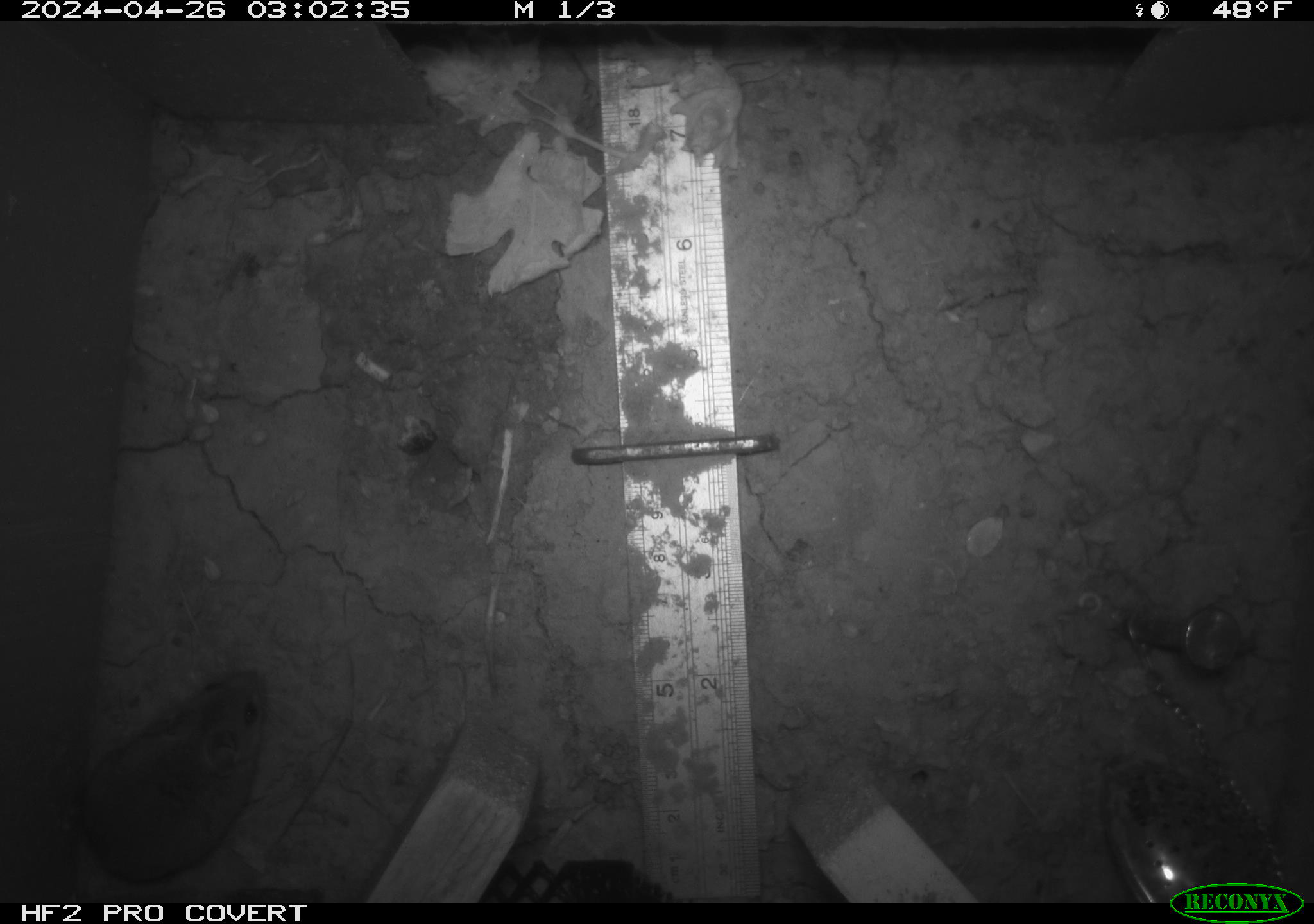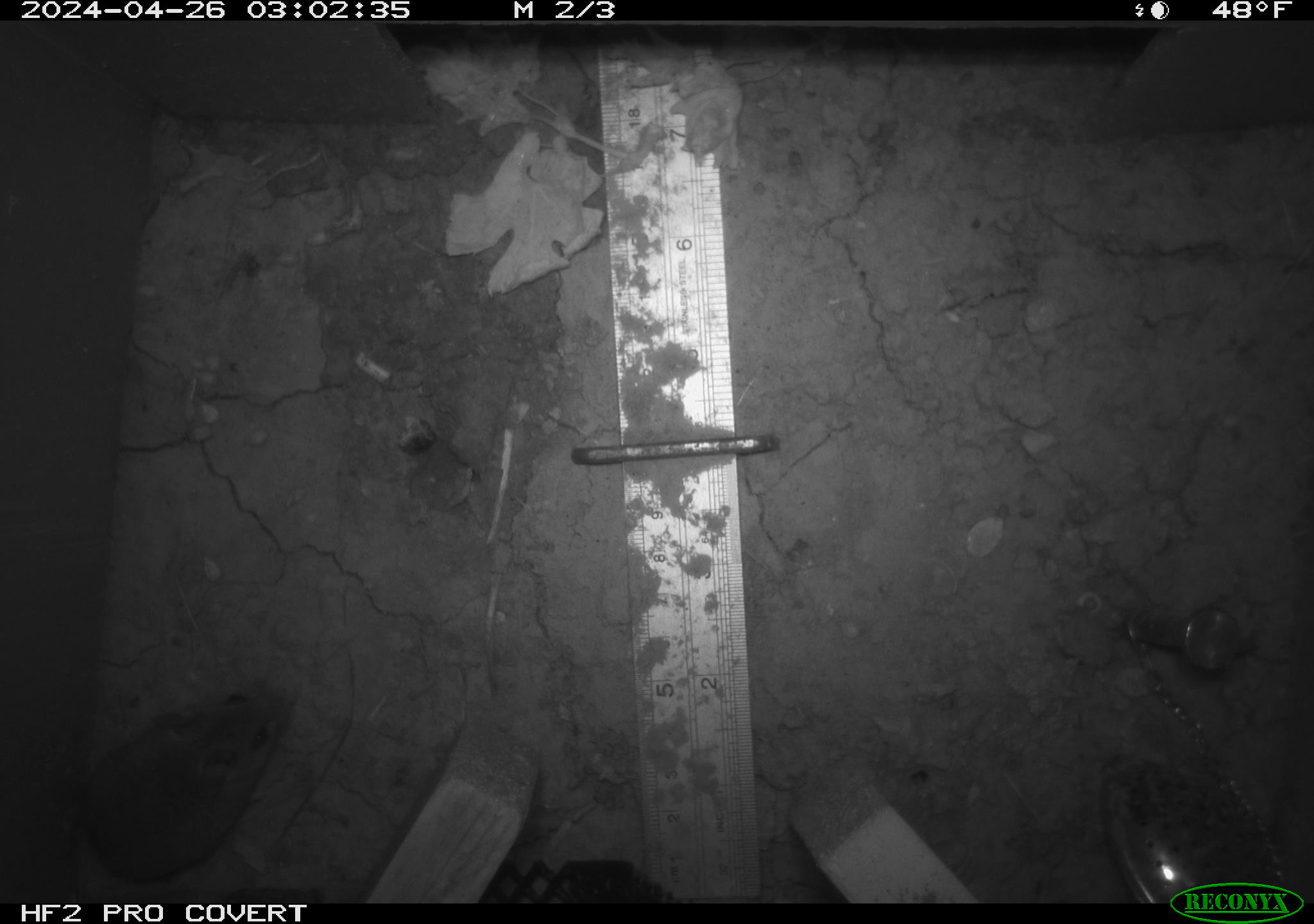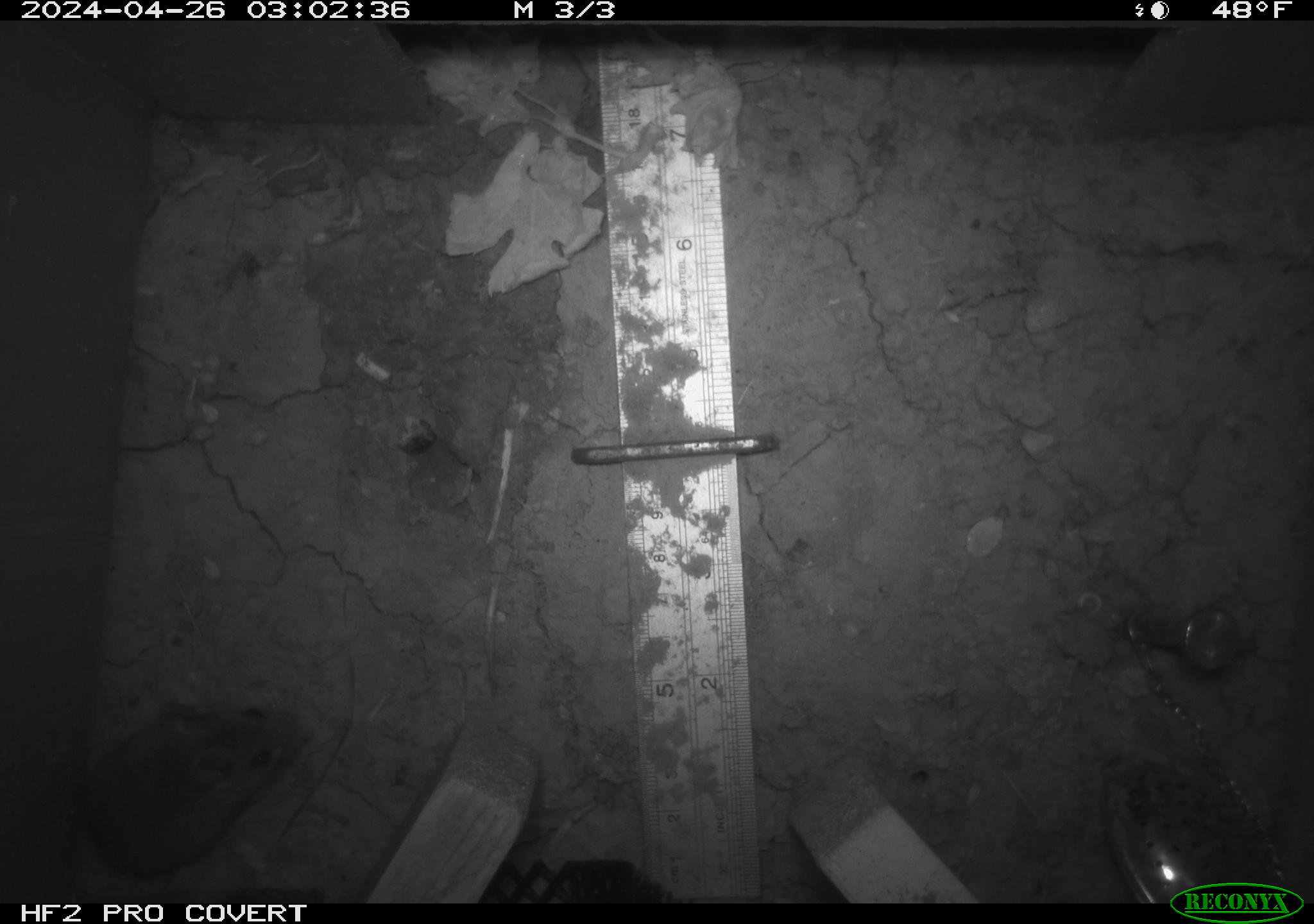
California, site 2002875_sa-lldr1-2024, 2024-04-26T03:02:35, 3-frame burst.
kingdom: Animalia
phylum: Chordata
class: Mammalia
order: Rodentia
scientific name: Rodentia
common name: mouse species